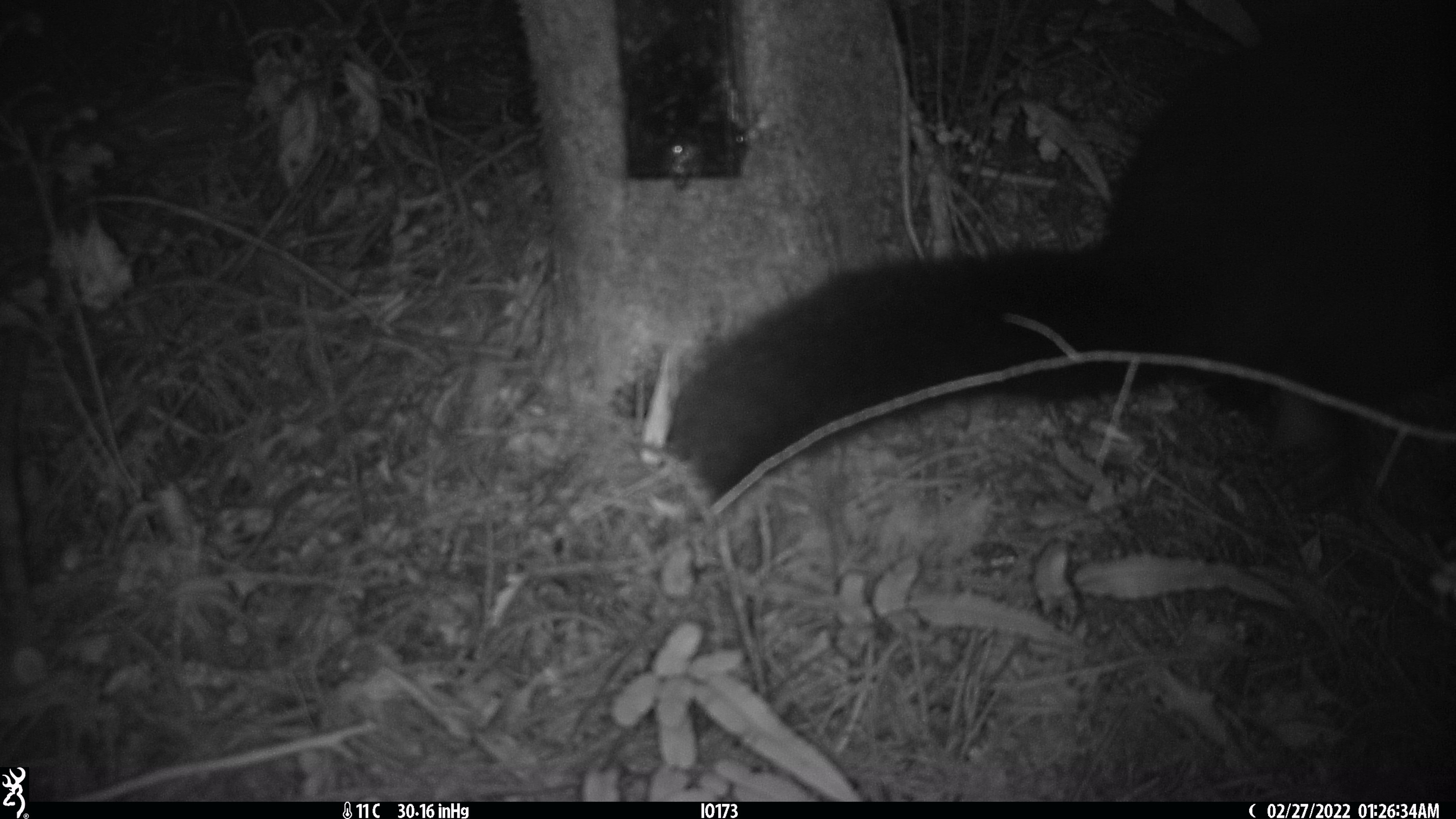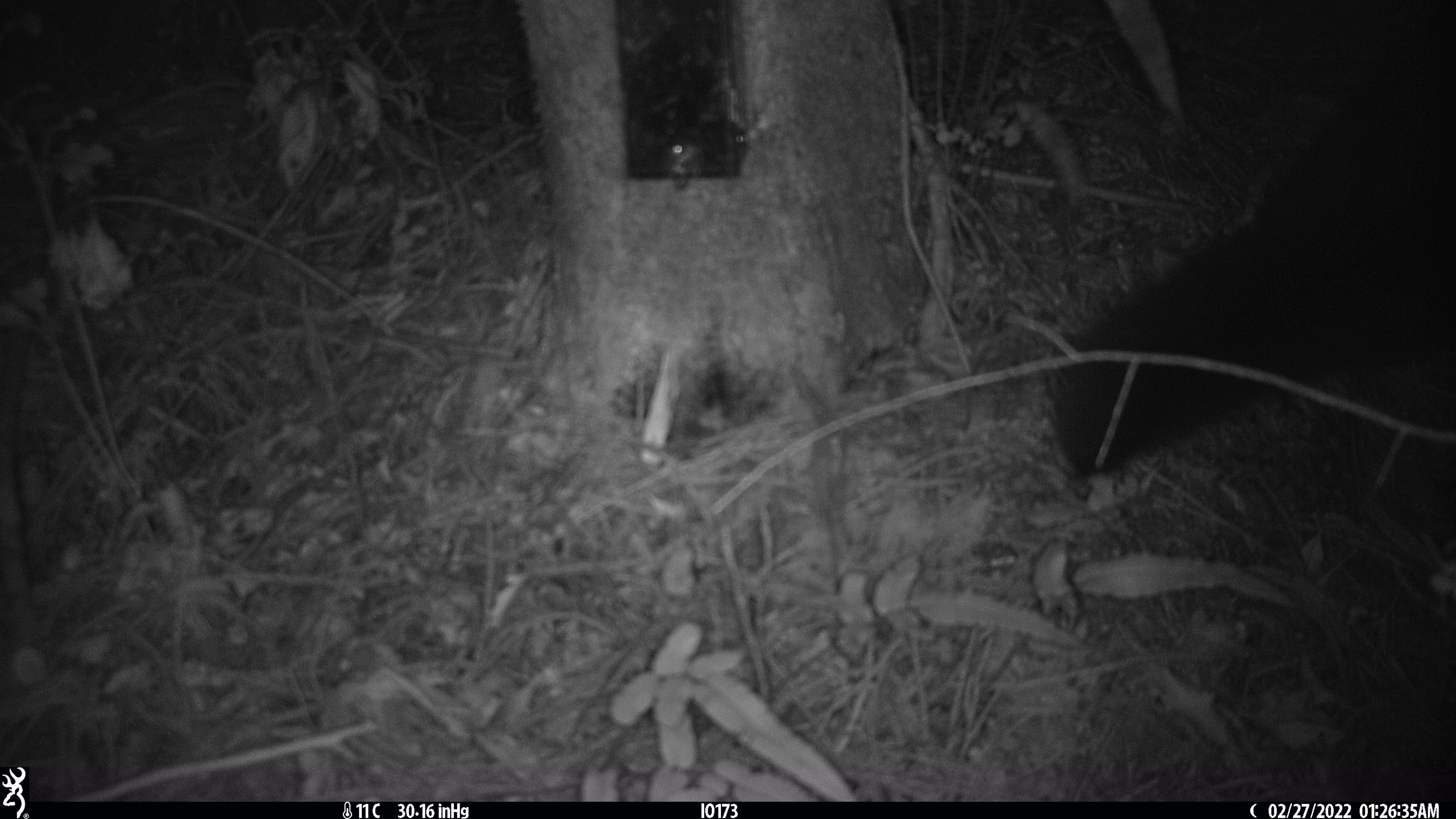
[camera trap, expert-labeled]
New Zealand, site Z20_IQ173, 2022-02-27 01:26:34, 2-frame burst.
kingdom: Animalia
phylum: Chordata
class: Mammalia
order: Diprotodontia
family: Phalangeridae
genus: Trichosurus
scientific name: Trichosurus vulpecula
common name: common brushtail possum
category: possum